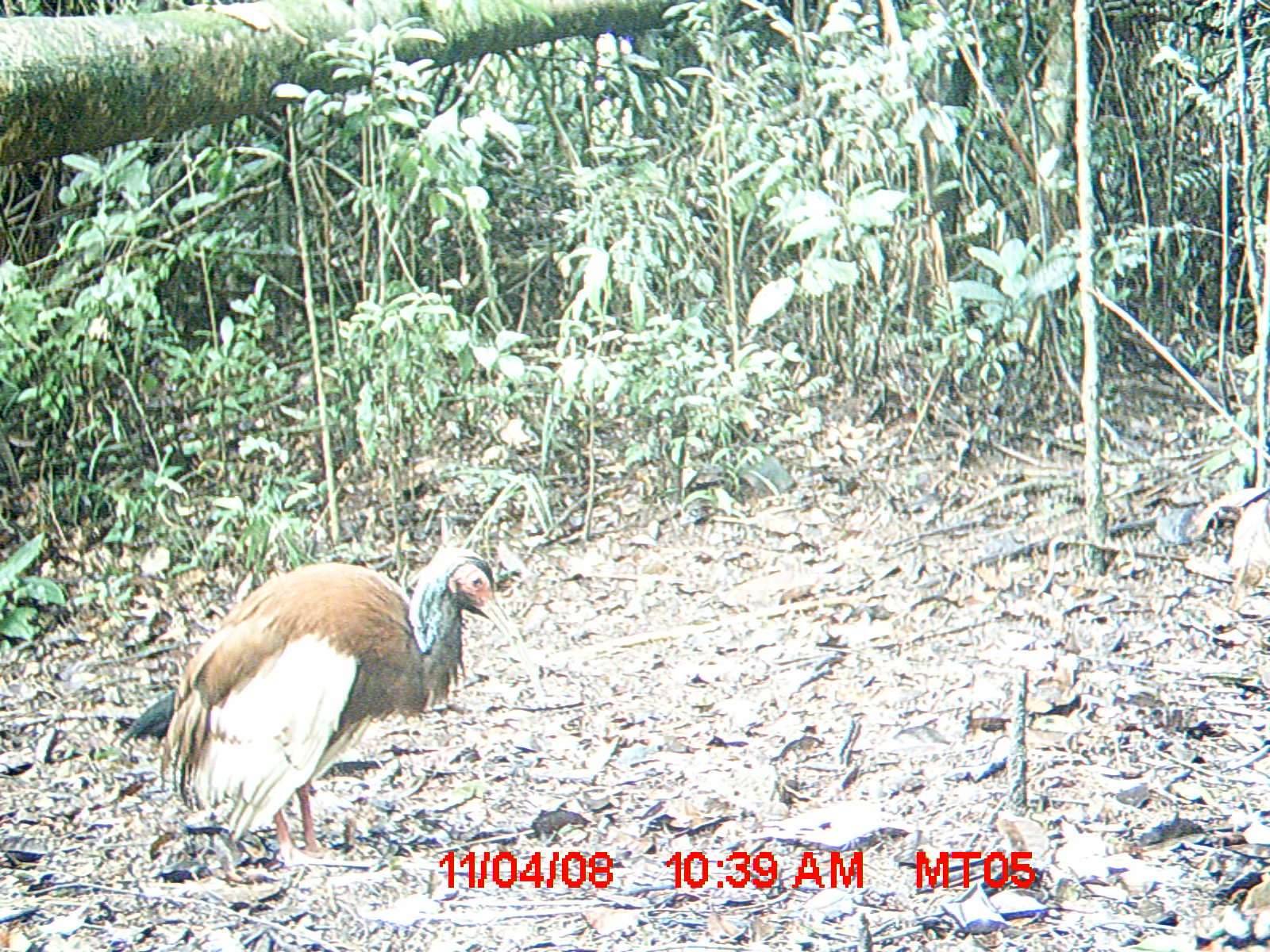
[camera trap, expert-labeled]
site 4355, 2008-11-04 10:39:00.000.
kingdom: Animalia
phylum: Chordata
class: Aves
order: Cuculiformes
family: Cuculidae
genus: Coua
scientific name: Coua serriana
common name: red-breasted coua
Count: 1.